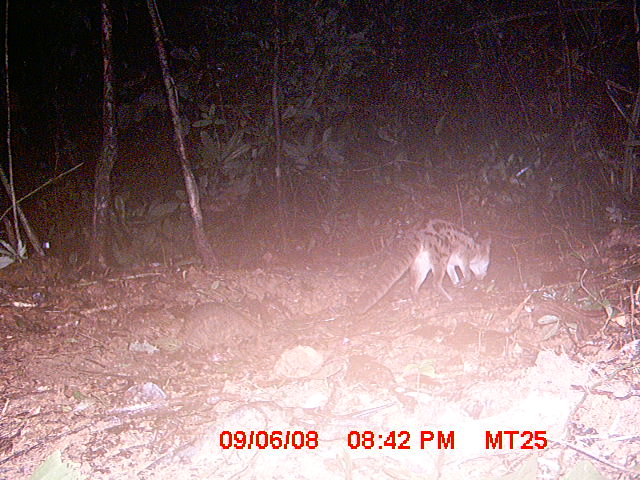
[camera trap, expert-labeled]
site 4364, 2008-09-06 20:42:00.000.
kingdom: Animalia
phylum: Chordata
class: Mammalia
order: Carnivora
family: Eupleridae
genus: Fossa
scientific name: Fossa fossana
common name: fanaloka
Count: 1.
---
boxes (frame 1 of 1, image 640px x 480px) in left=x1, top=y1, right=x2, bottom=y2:
fossa fossana: left=351, top=218, right=492, bottom=313